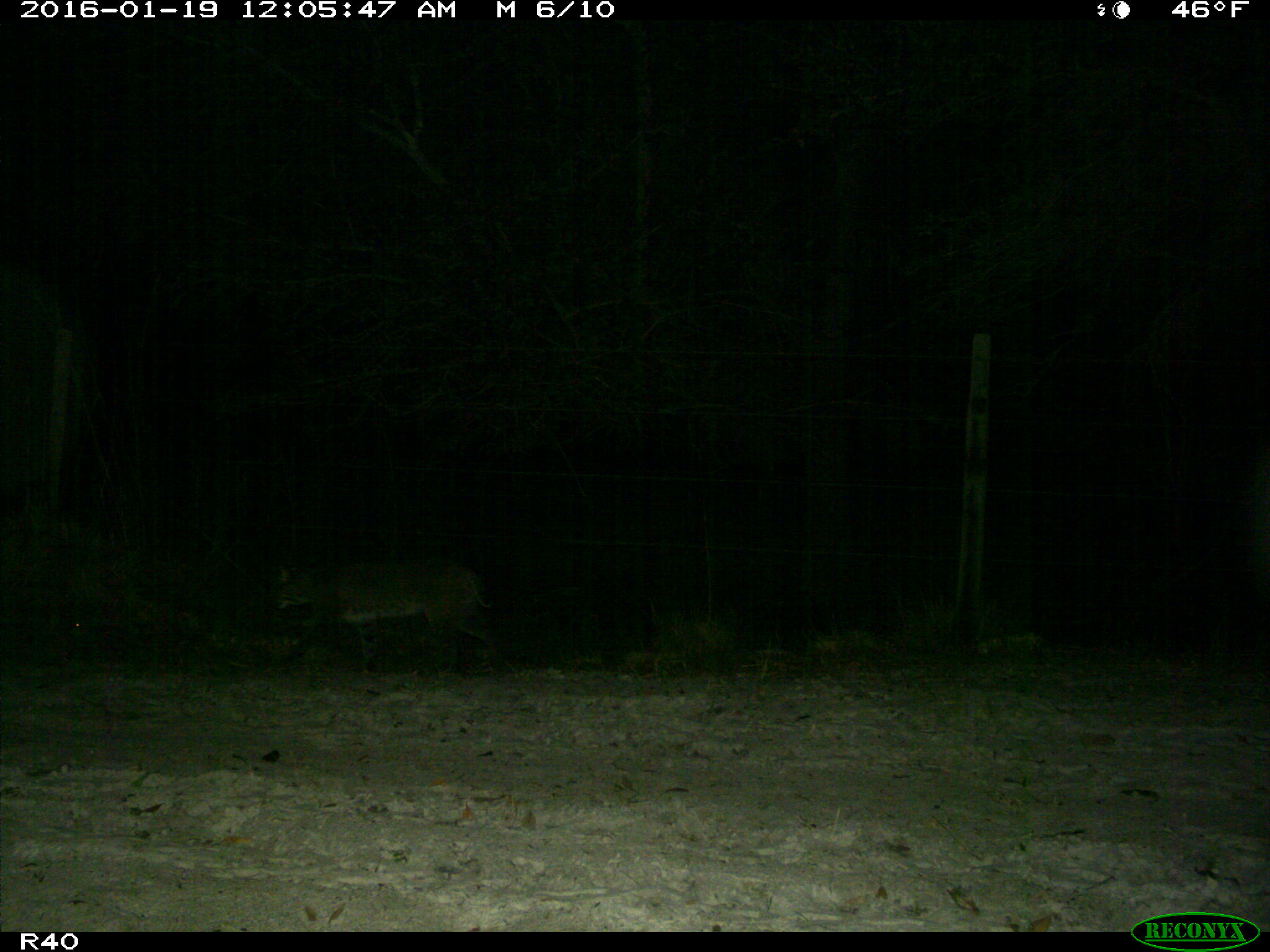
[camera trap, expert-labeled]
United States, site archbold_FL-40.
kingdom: Animalia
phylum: Chordata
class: Mammalia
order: Carnivora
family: Felidae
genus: Lynx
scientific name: Lynx rufus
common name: bobcat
Lynx rufus (bobcat).